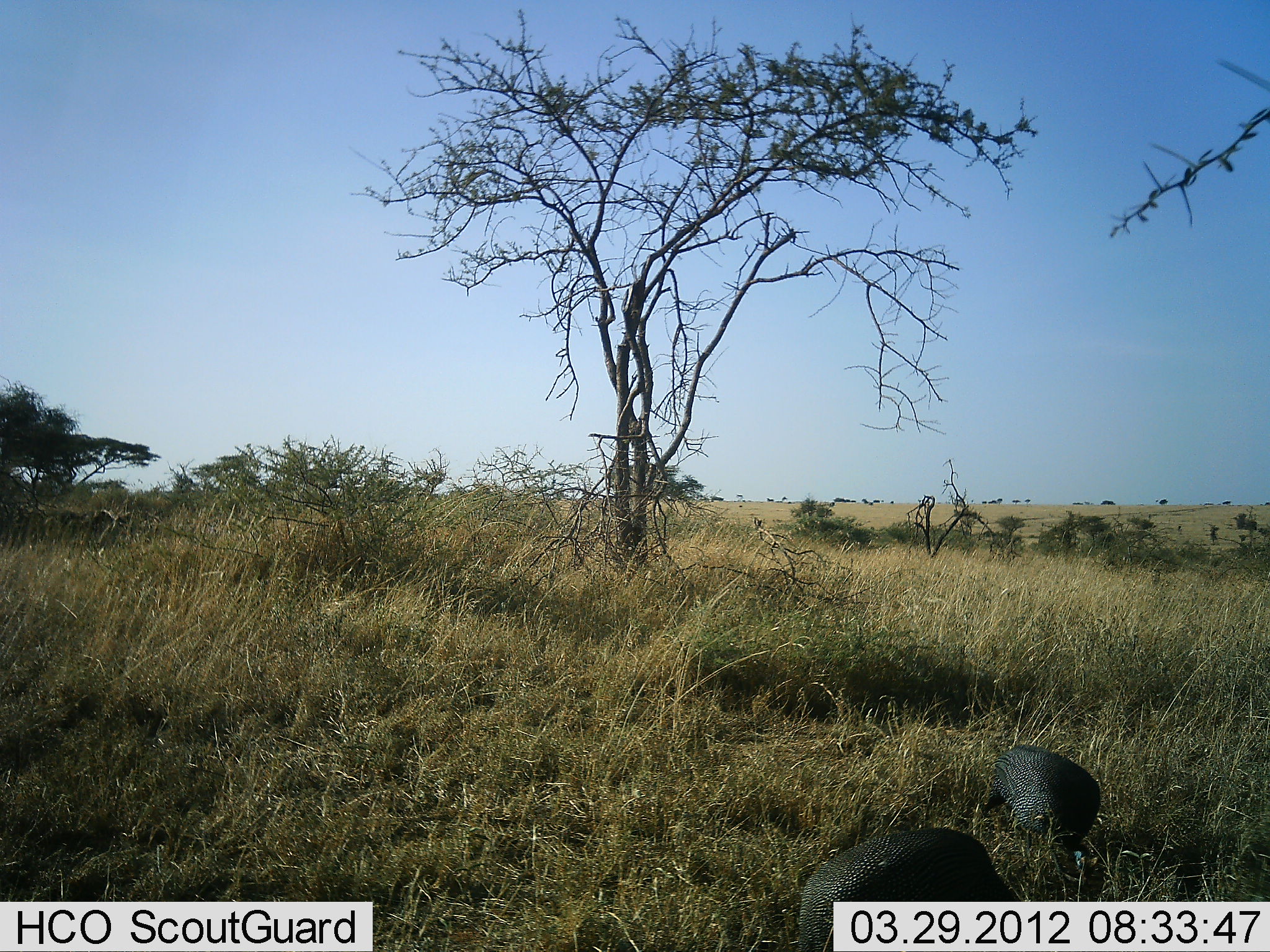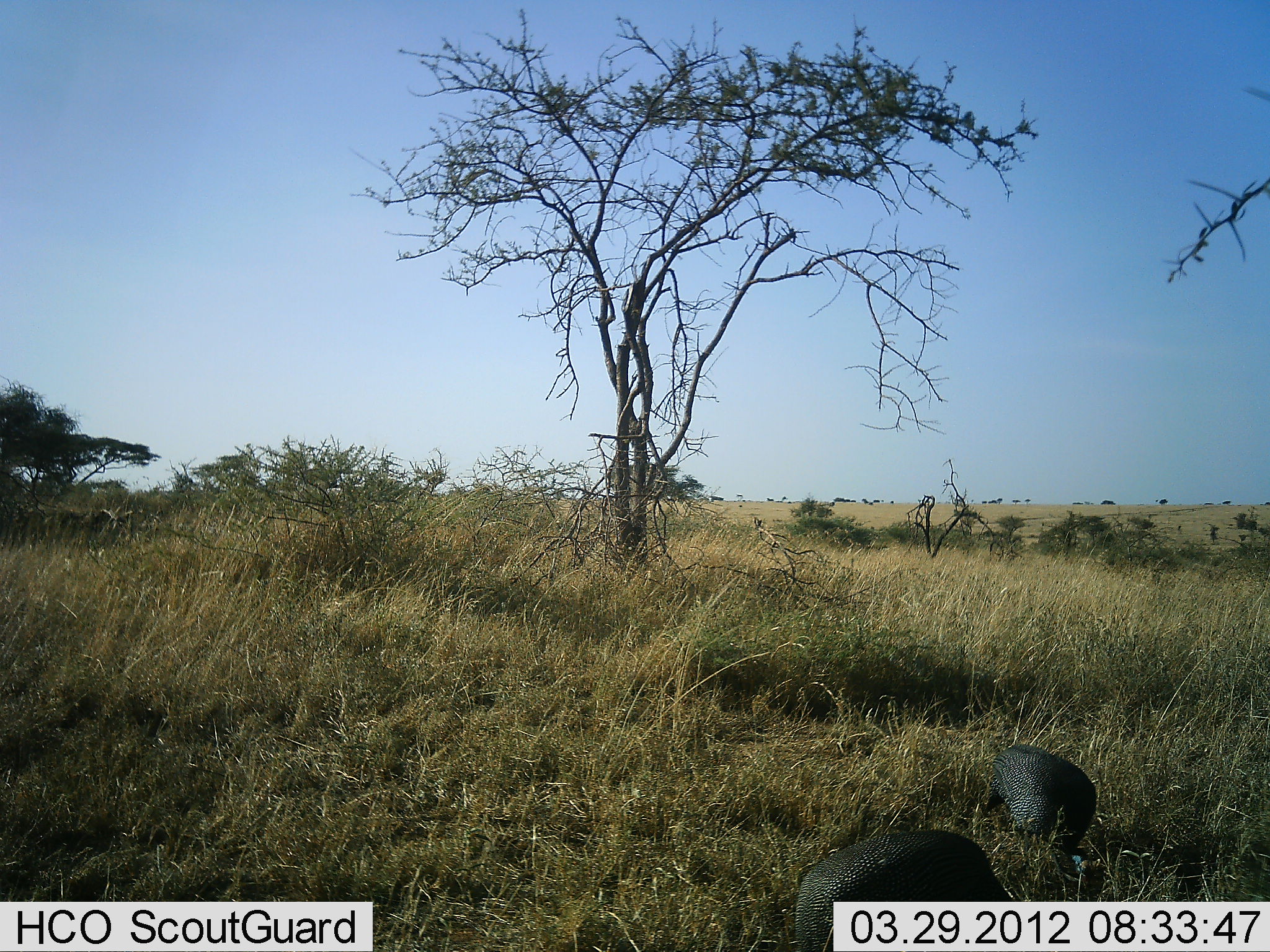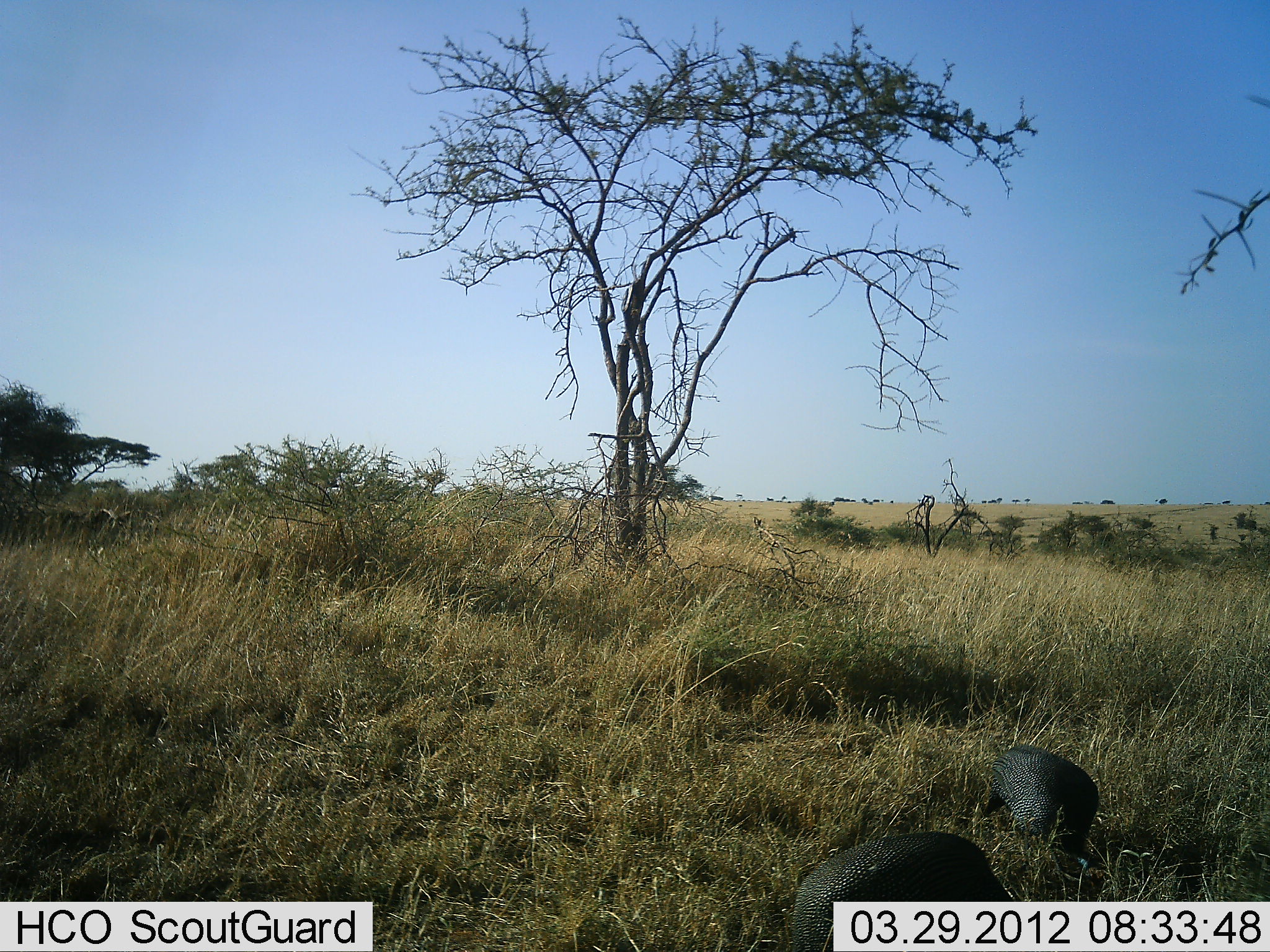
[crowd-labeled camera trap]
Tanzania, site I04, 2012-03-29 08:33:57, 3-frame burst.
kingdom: Animalia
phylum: Chordata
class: Aves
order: Galliformes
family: Numididae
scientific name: Numididae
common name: guinea fowl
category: guineafowl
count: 2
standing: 30%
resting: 0%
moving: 9%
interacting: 0%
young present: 0%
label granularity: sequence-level